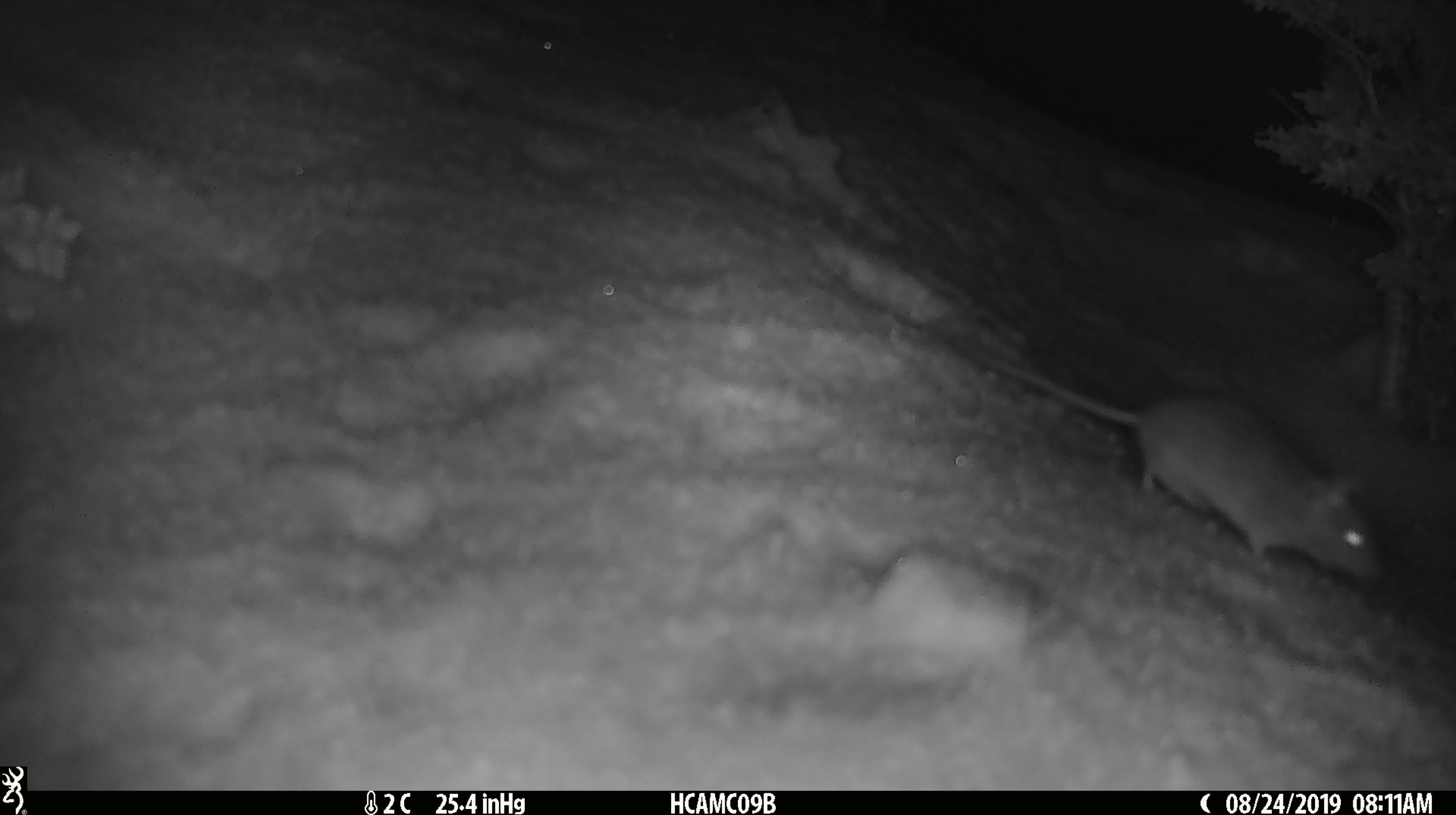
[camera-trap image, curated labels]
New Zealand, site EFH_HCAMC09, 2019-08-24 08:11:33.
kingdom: Animalia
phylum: Chordata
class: Mammalia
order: Rodentia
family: Muridae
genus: Mus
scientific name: Mus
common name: mouse